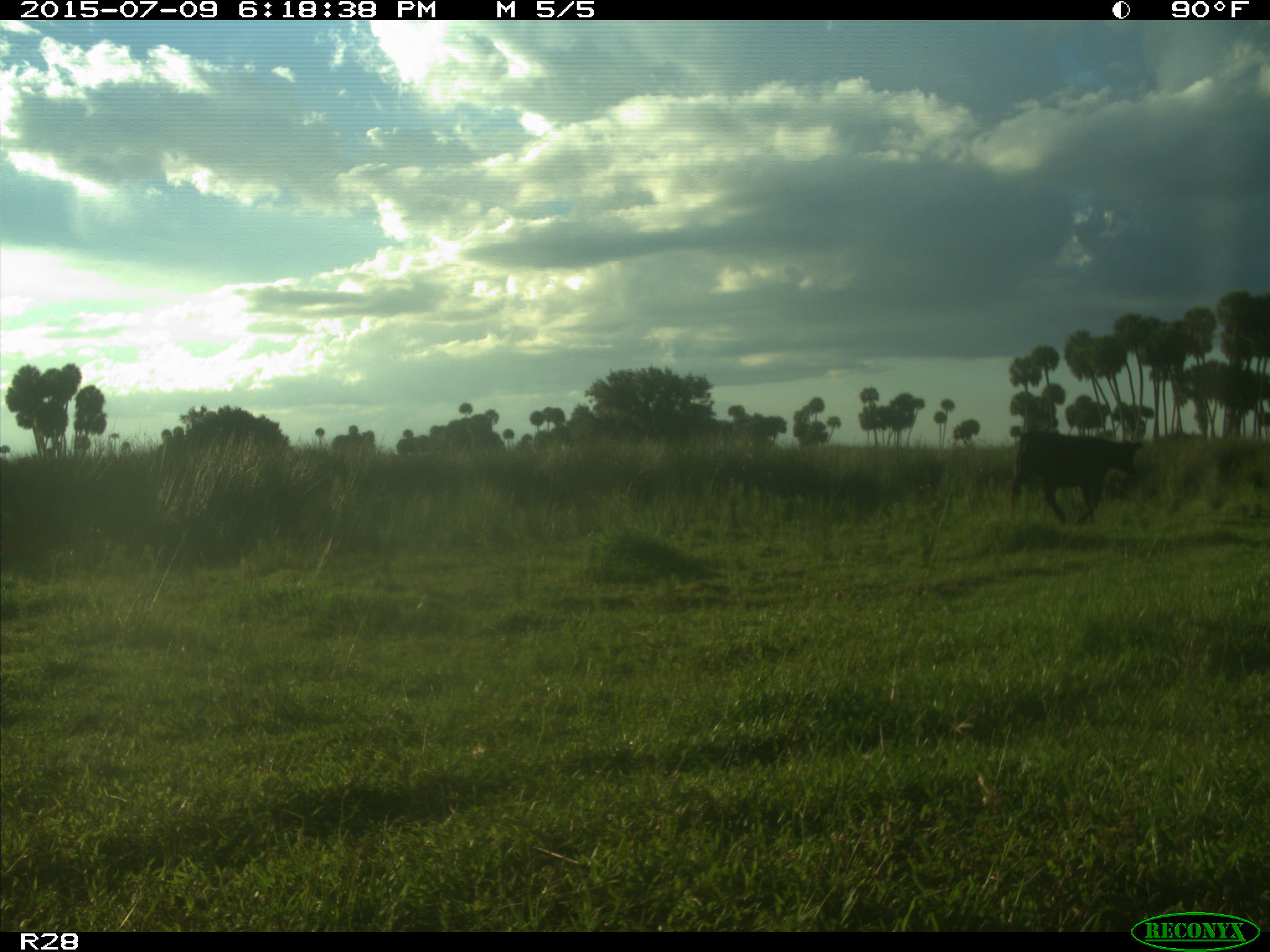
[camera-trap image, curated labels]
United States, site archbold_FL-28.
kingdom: Animalia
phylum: Chordata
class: Mammalia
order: Artiodactyla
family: Bovidae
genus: Bos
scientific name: Bos taurus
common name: domestic cow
Bos taurus (domestic cow).